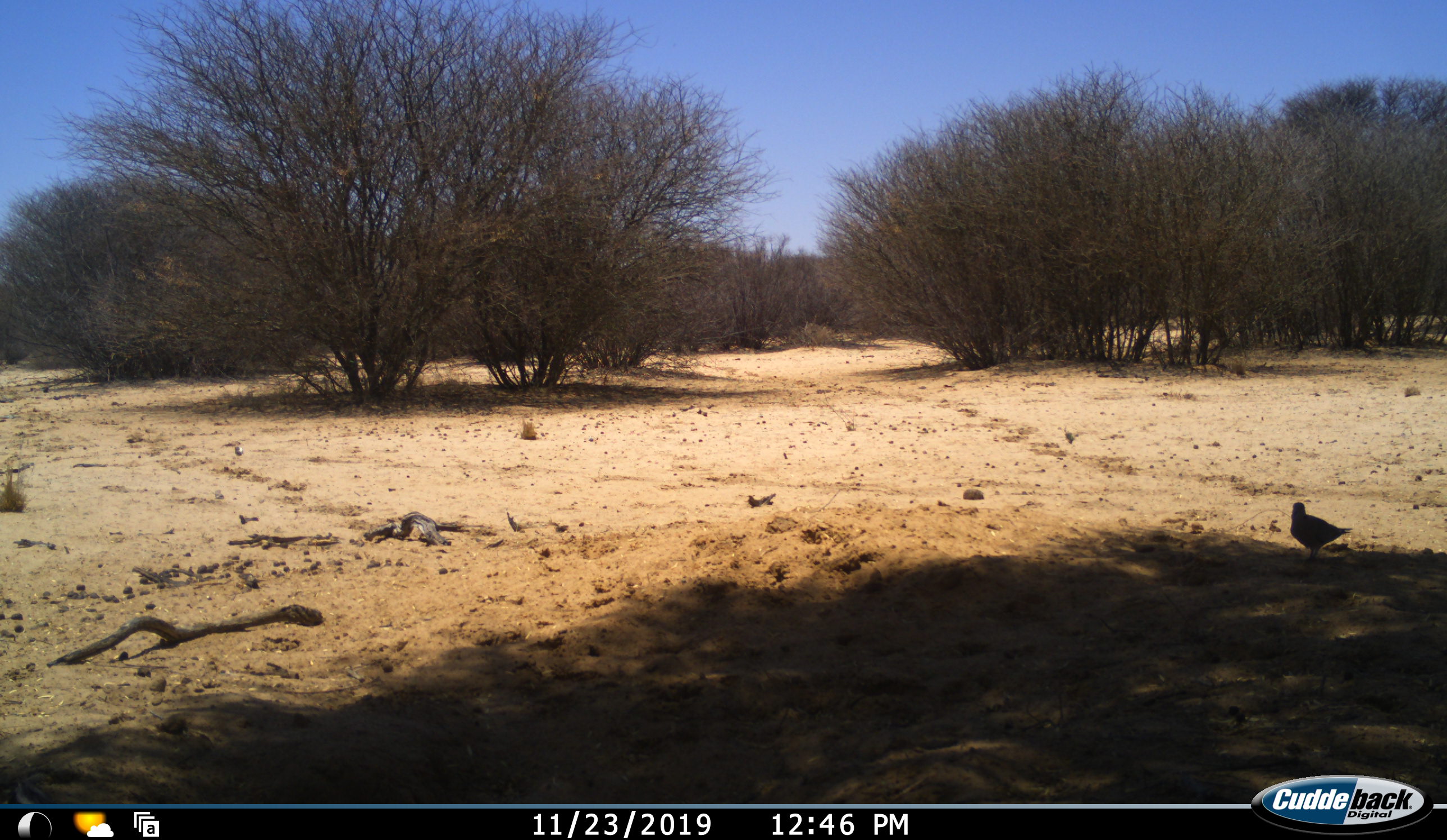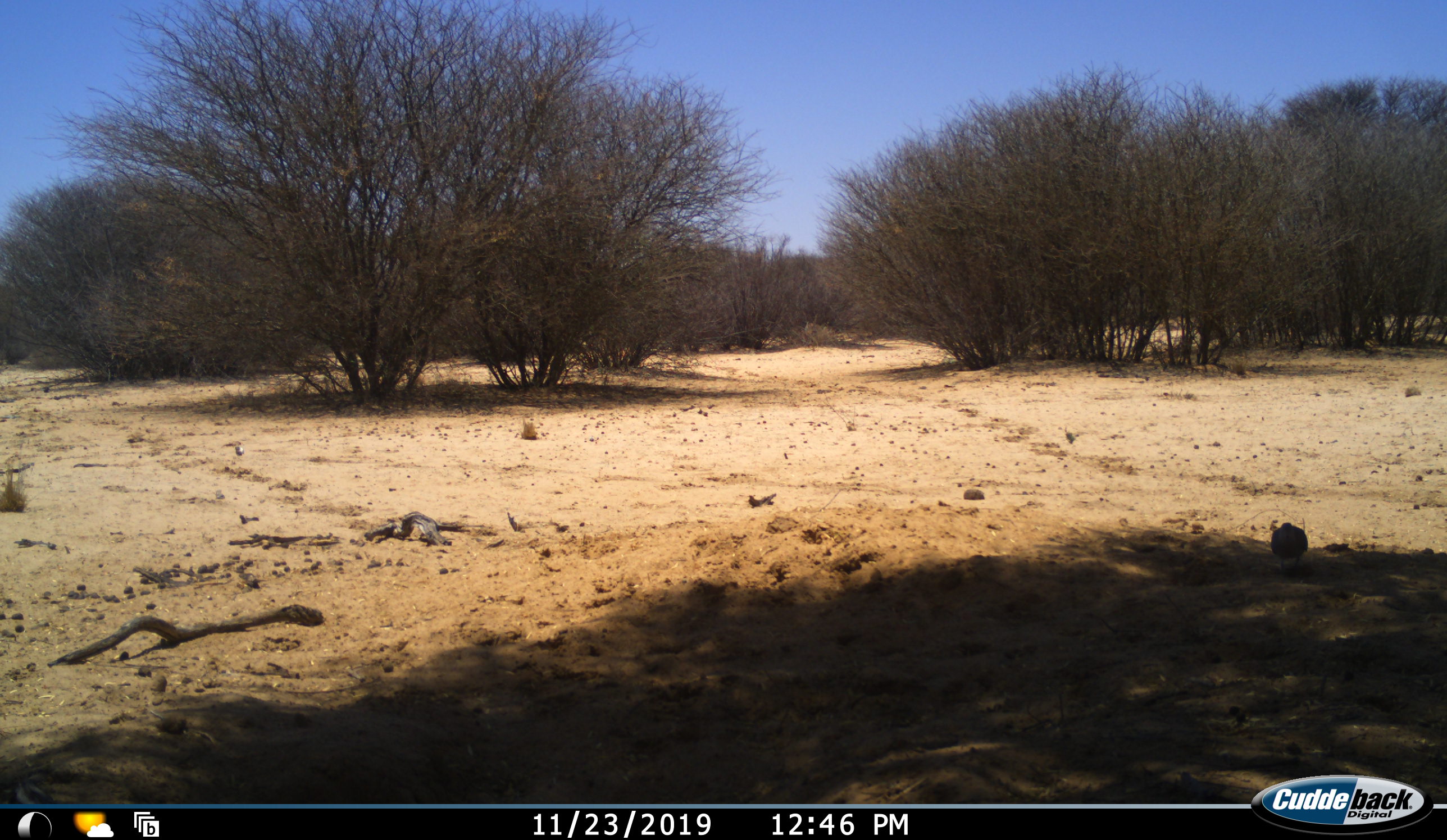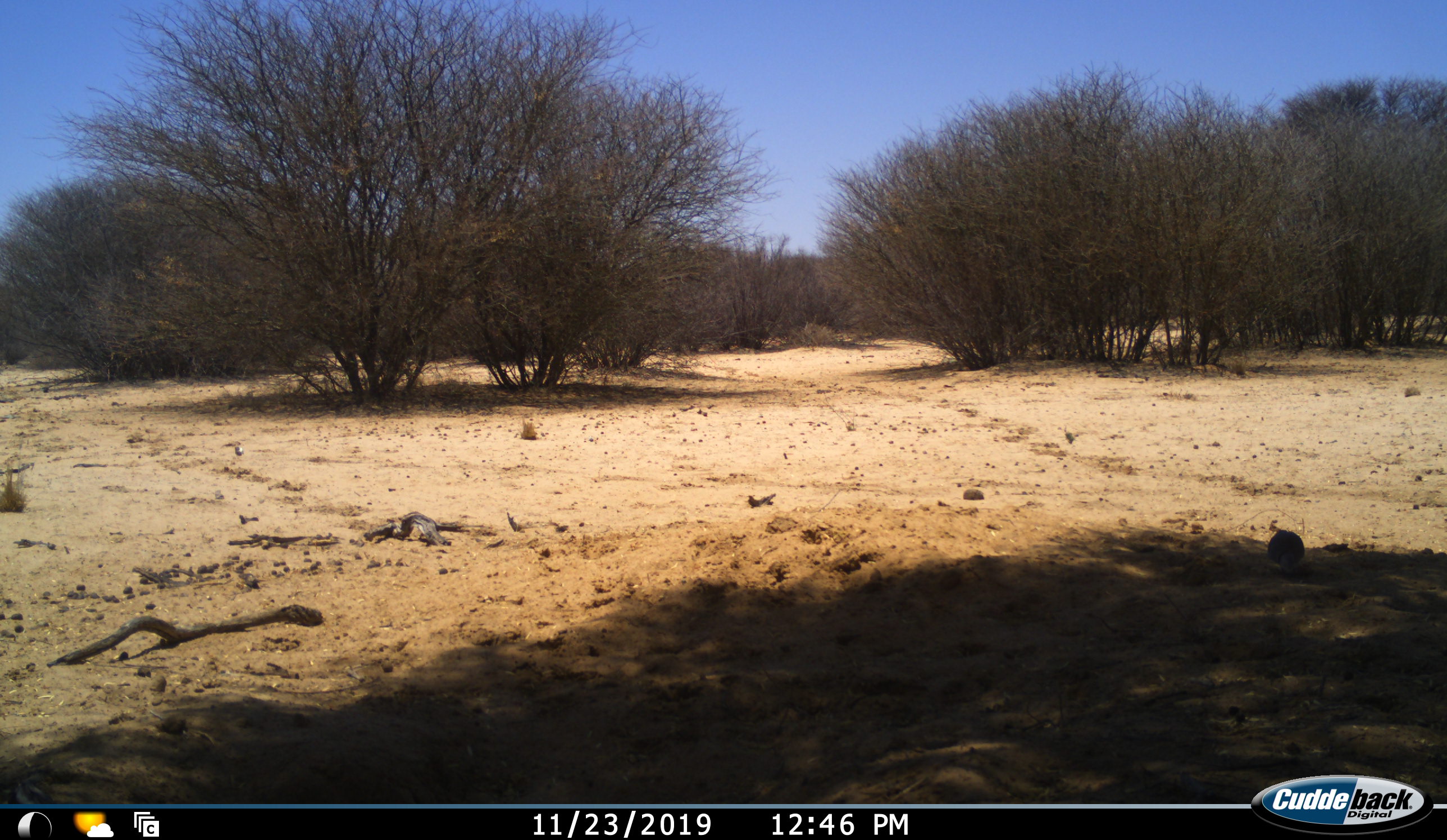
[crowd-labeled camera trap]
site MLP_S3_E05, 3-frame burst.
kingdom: Animalia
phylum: Chordata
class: Aves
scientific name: Aves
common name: bird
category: birdother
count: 1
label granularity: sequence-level